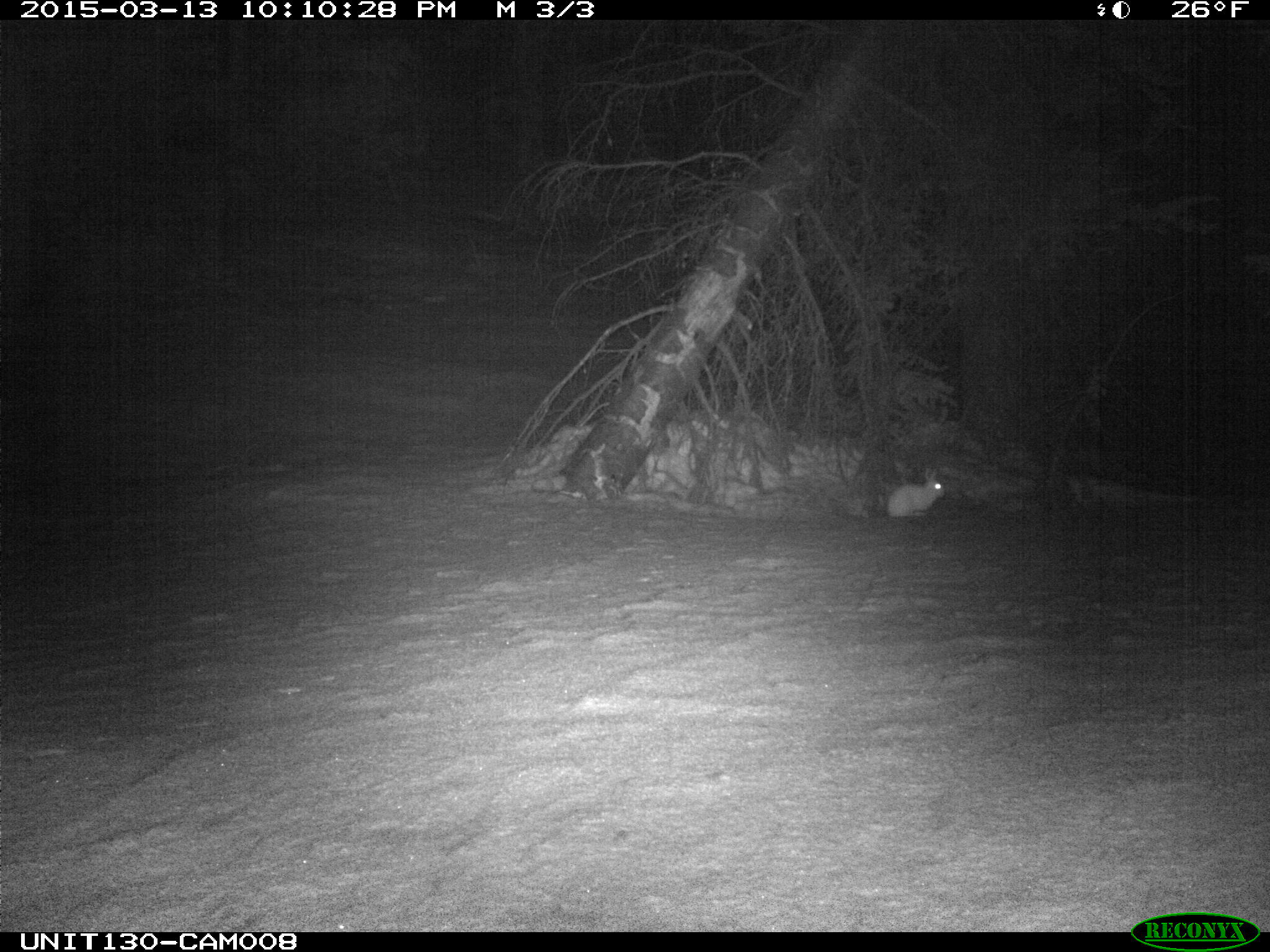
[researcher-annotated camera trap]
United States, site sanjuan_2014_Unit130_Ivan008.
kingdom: Animalia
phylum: Chordata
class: Mammalia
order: Lagomorpha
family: Leporidae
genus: Lepus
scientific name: Lepus americanus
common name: snowshoe hare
Lepus americanus (snowshoe hare).